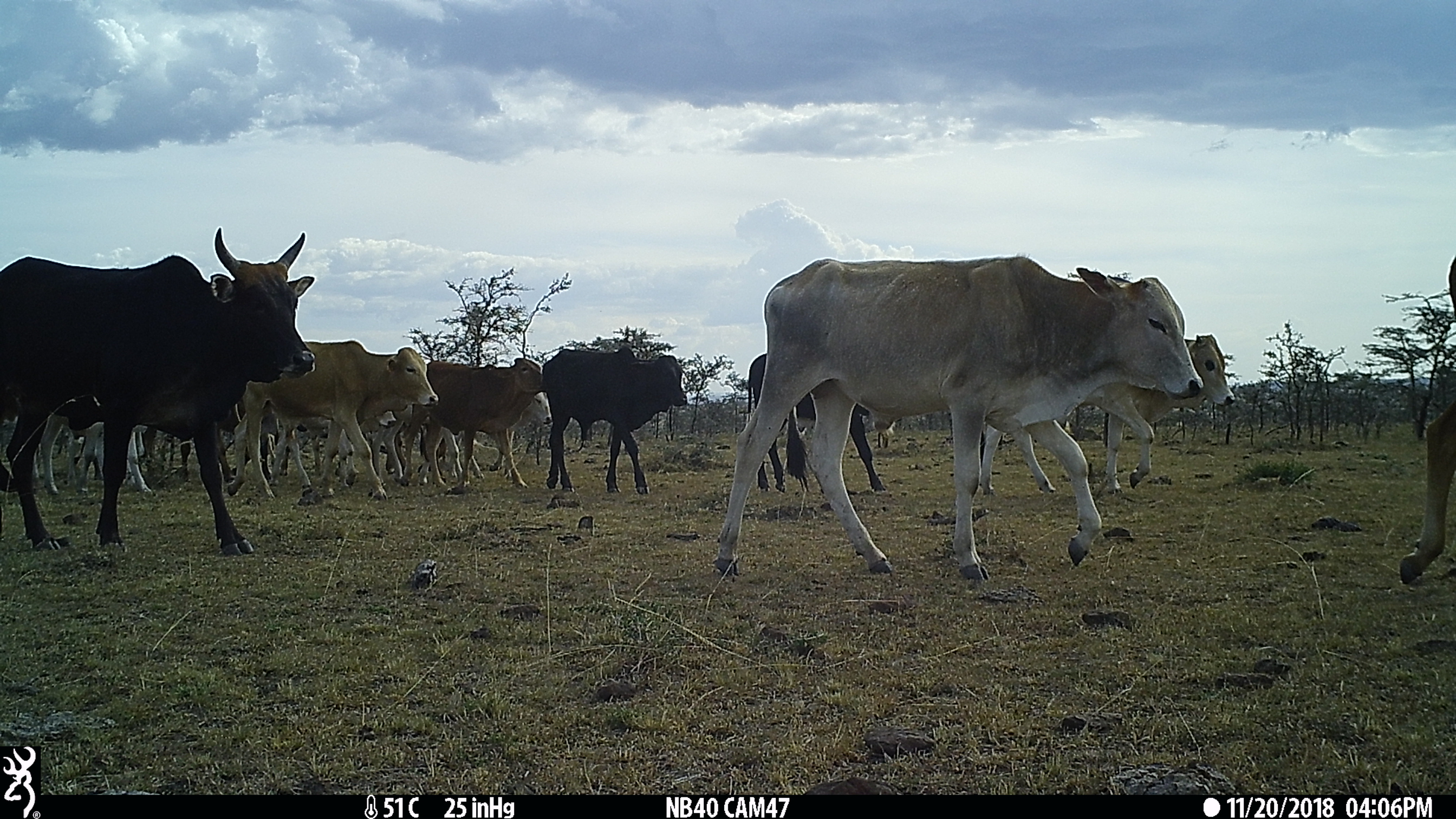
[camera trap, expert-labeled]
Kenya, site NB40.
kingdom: Animalia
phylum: Chordata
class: Mammalia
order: Artiodactyla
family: Bovidae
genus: Bos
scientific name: Bos taurus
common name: cattle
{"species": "cattle (Bos taurus)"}